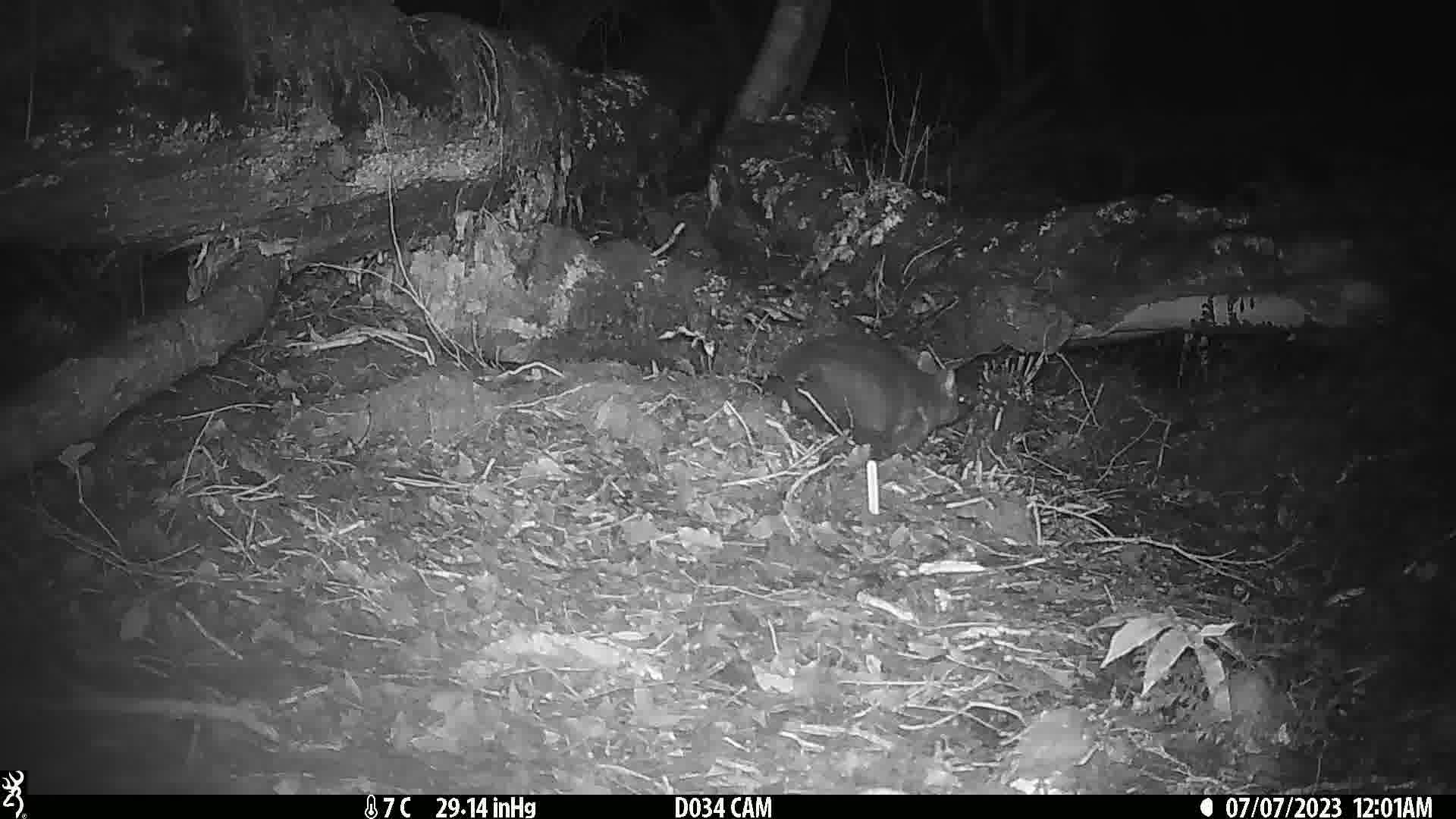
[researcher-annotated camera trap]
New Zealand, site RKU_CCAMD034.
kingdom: Animalia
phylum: Chordata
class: Mammalia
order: Diprotodontia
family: Phalangeridae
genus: Trichosurus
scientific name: Trichosurus vulpecula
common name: common brushtail possum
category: possum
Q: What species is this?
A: Possum (common brushtail possum) (Trichosurus vulpecula).